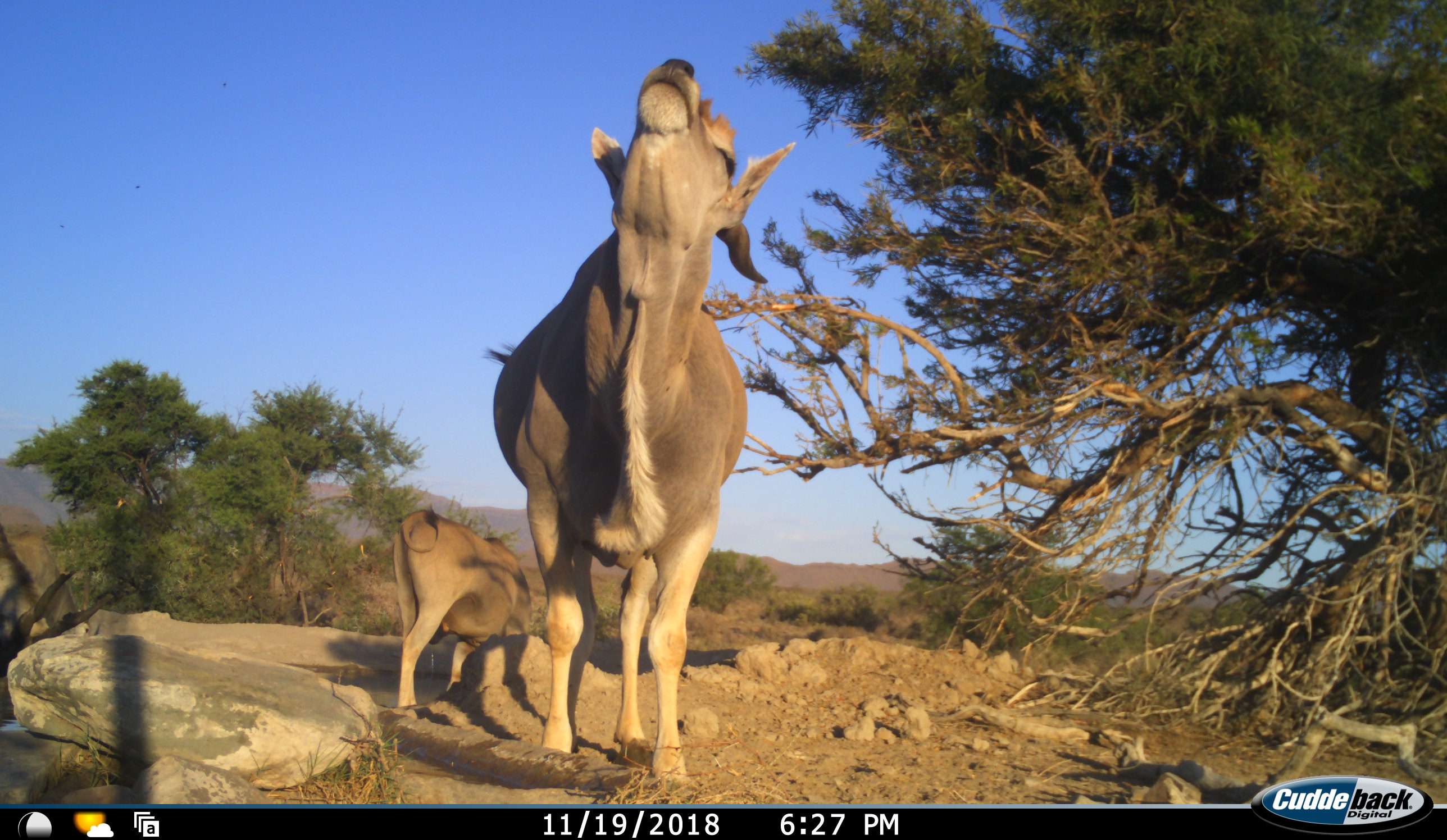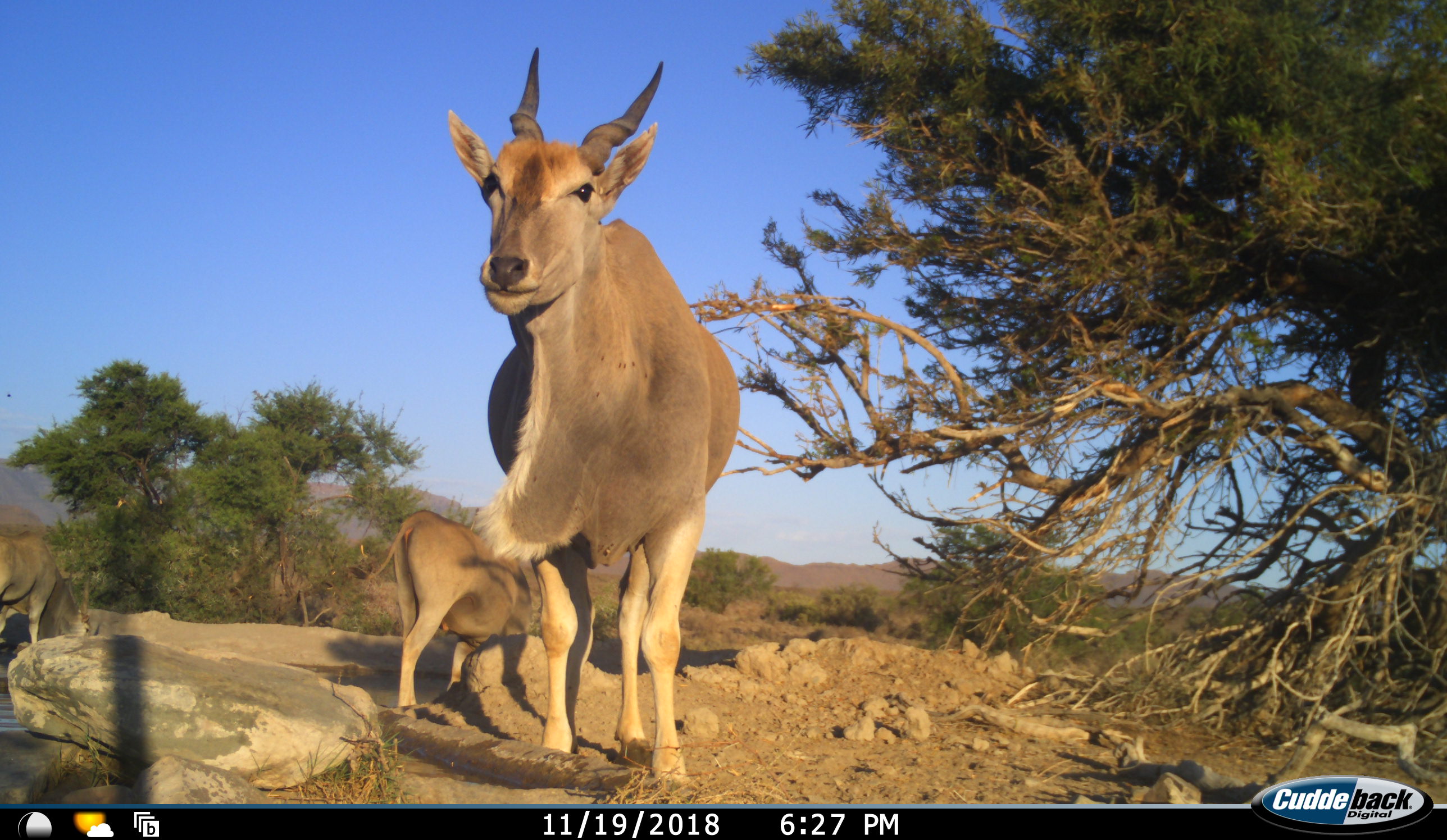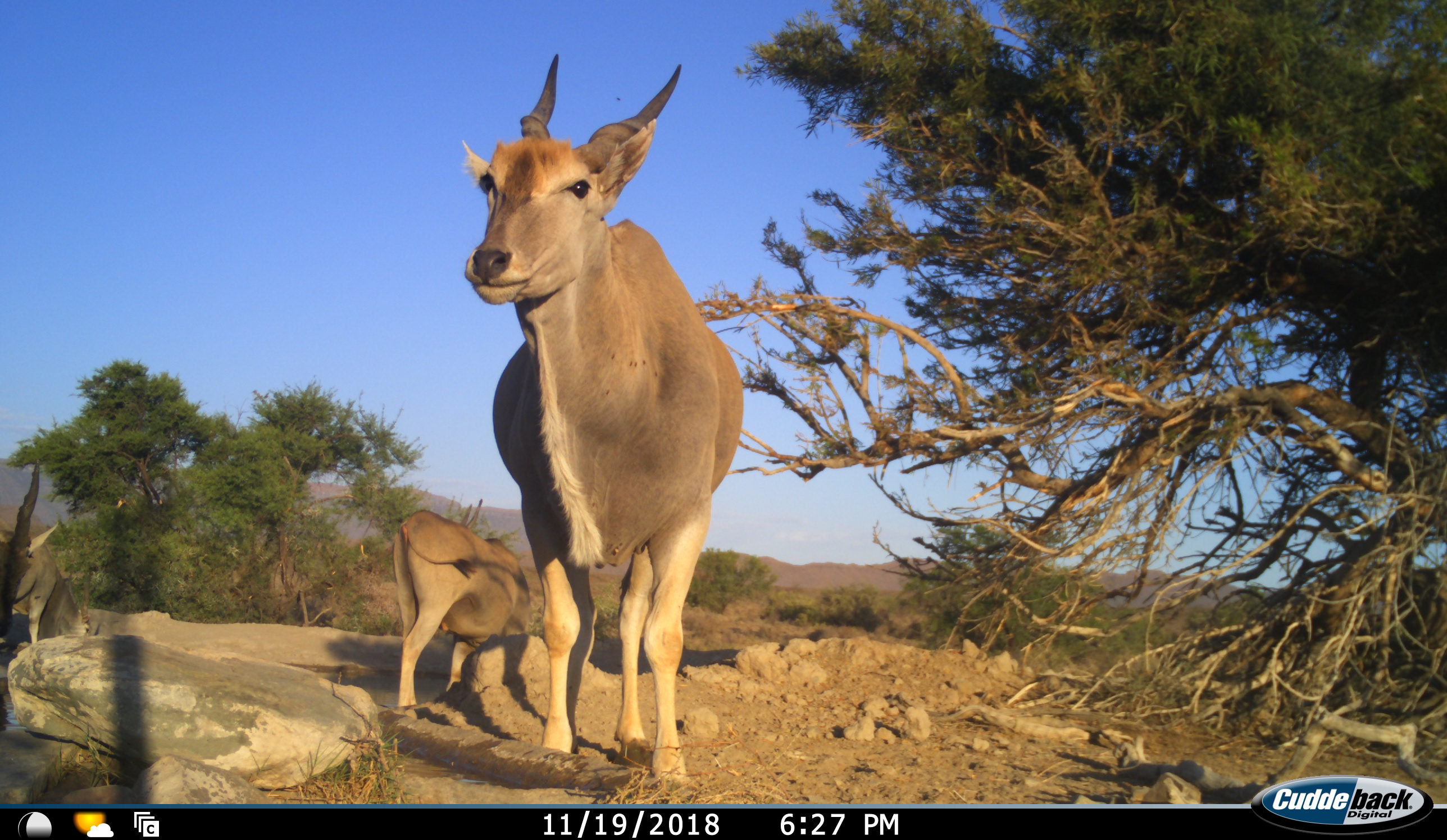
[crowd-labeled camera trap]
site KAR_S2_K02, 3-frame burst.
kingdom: Animalia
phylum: Chordata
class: Mammalia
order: Artiodactyla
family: Bovidae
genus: Tragelaphus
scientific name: Tragelaphus oryx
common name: eland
Eland (Tragelaphus oryx), count 3. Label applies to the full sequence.